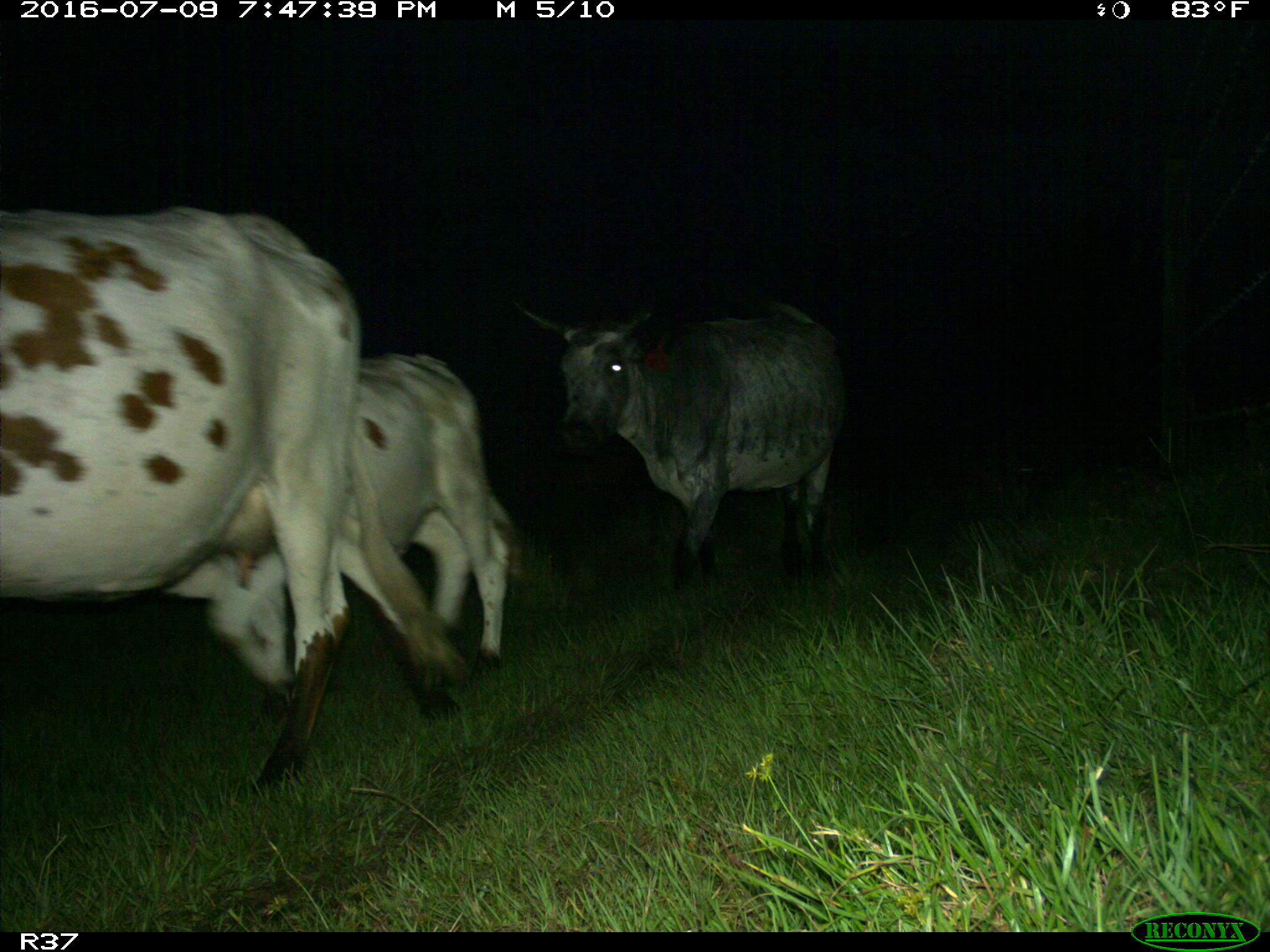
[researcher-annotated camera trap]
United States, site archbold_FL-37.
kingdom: Animalia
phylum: Chordata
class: Mammalia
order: Artiodactyla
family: Bovidae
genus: Bos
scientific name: Bos taurus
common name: domestic cow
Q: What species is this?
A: Bos taurus (domestic cow).